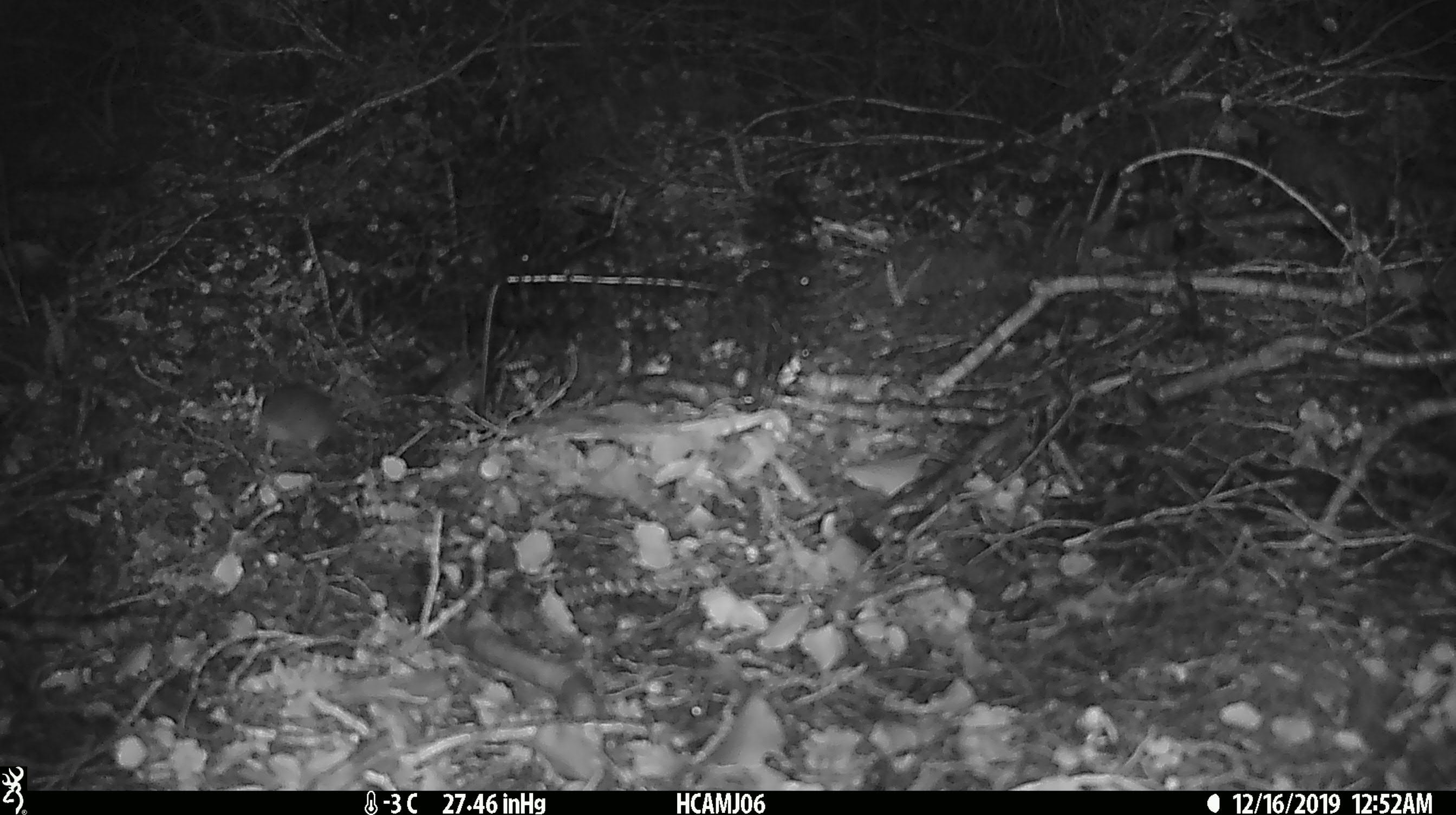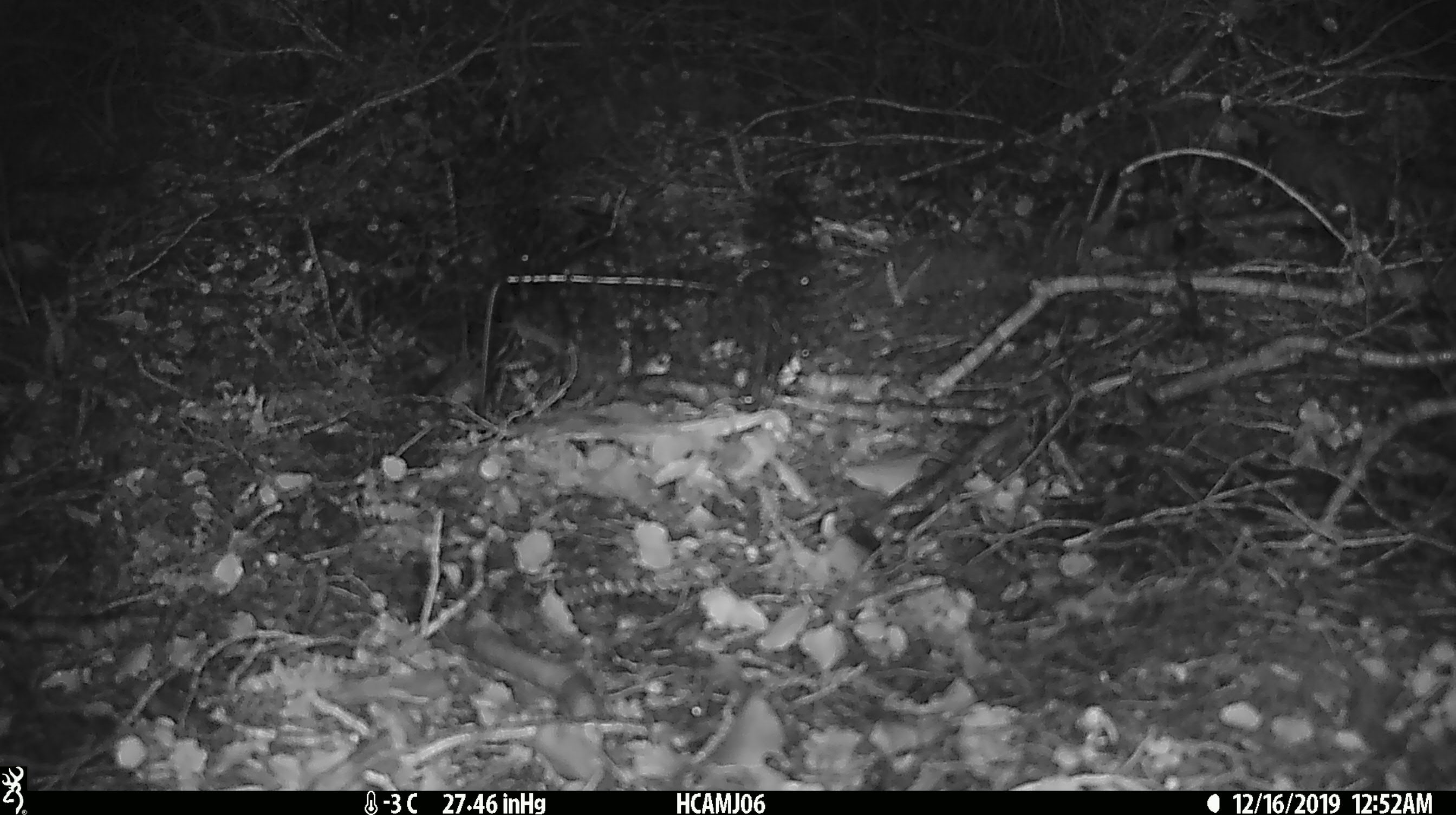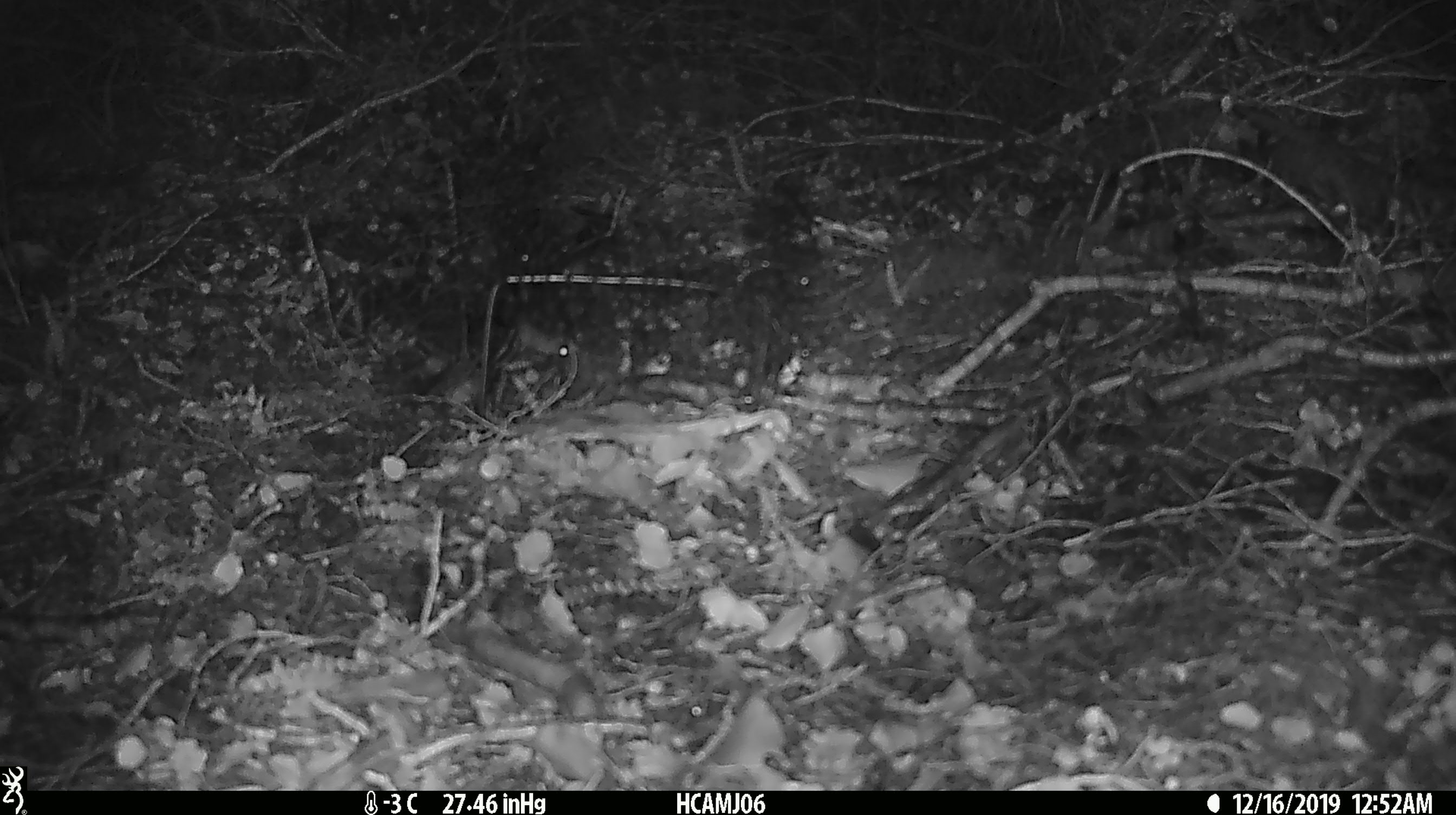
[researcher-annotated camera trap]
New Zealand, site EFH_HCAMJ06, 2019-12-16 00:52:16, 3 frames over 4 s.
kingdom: Animalia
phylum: Chordata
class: Mammalia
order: Rodentia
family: Muridae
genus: Mus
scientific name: Mus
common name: mouse